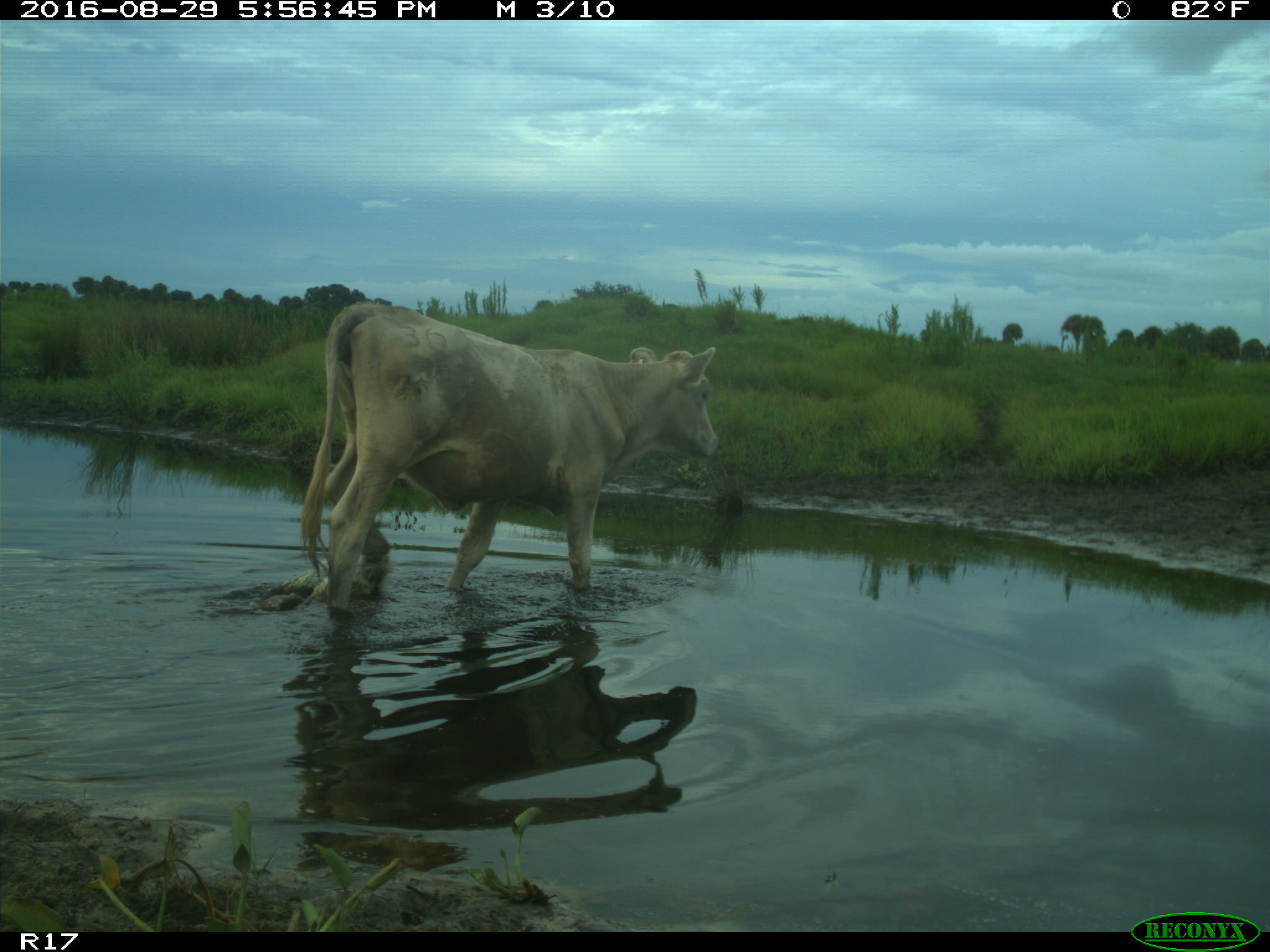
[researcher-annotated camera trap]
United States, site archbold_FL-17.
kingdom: Animalia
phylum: Chordata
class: Mammalia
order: Artiodactyla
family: Bovidae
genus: Bos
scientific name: Bos taurus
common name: domestic cow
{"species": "Bos taurus (domestic cow)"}